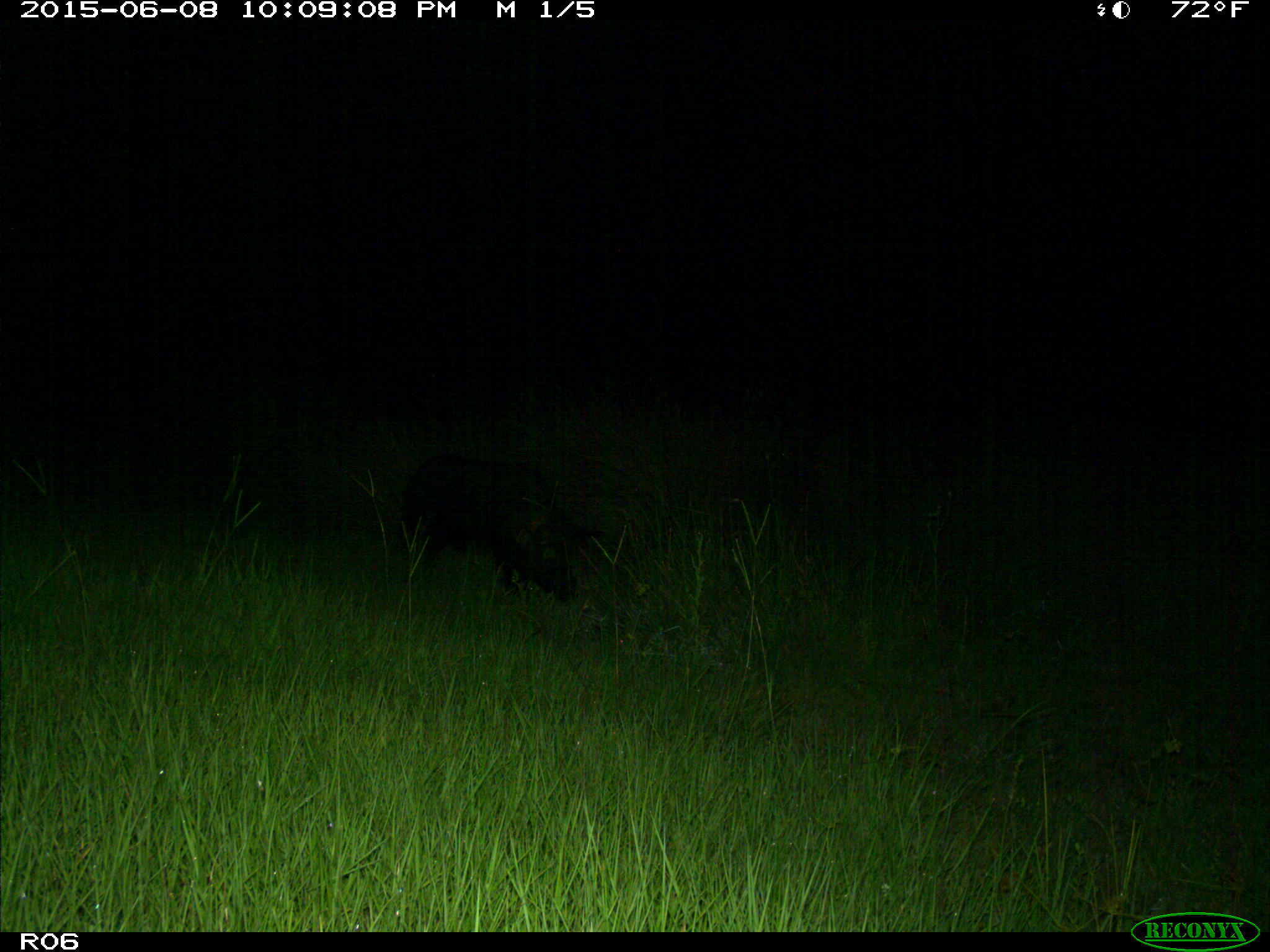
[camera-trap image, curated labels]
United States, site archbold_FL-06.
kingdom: Animalia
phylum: Chordata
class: Mammalia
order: Artiodactyla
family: Suidae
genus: Sus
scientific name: Sus scrofa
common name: wild boar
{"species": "Sus scrofa (wild boar)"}